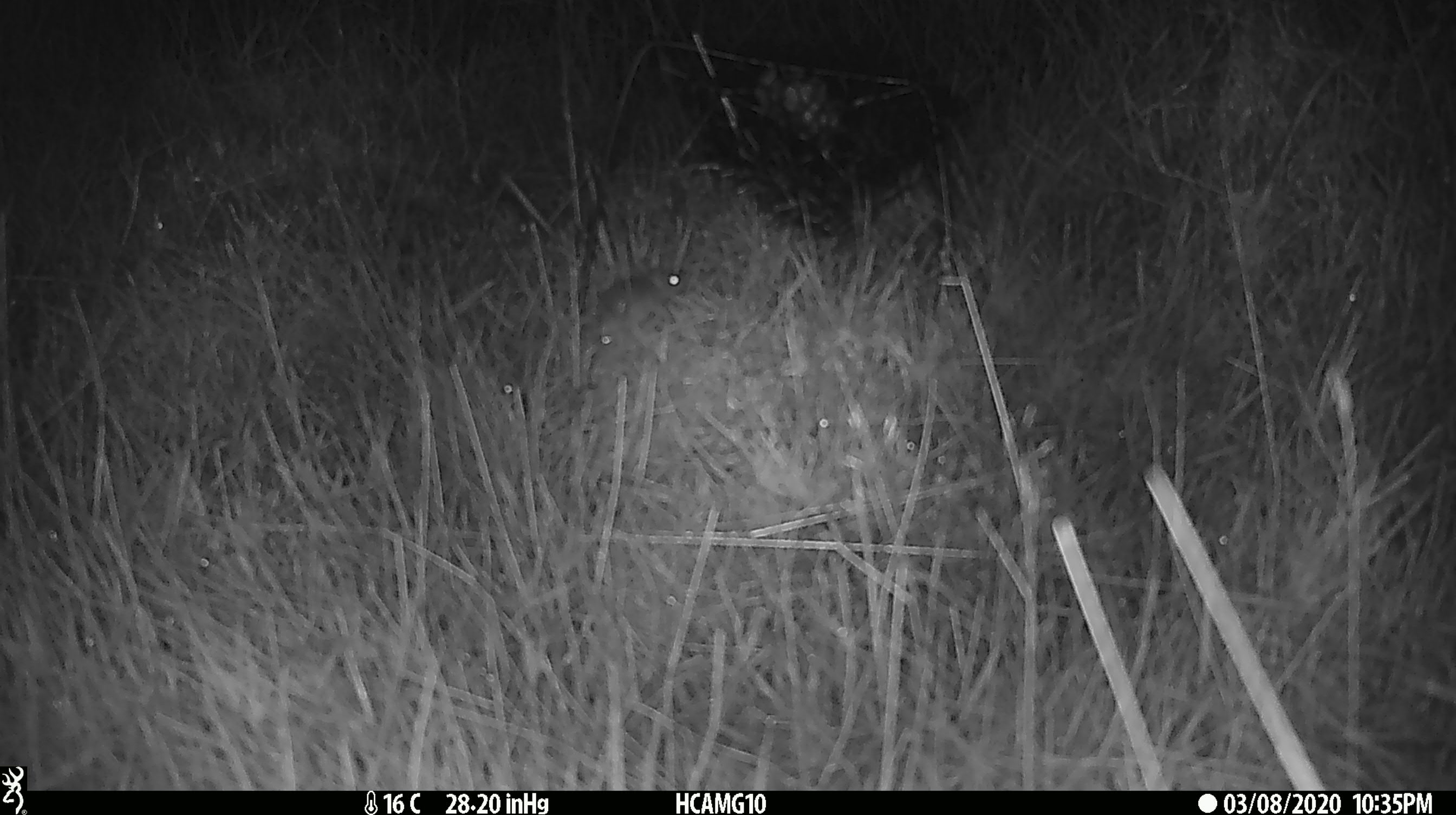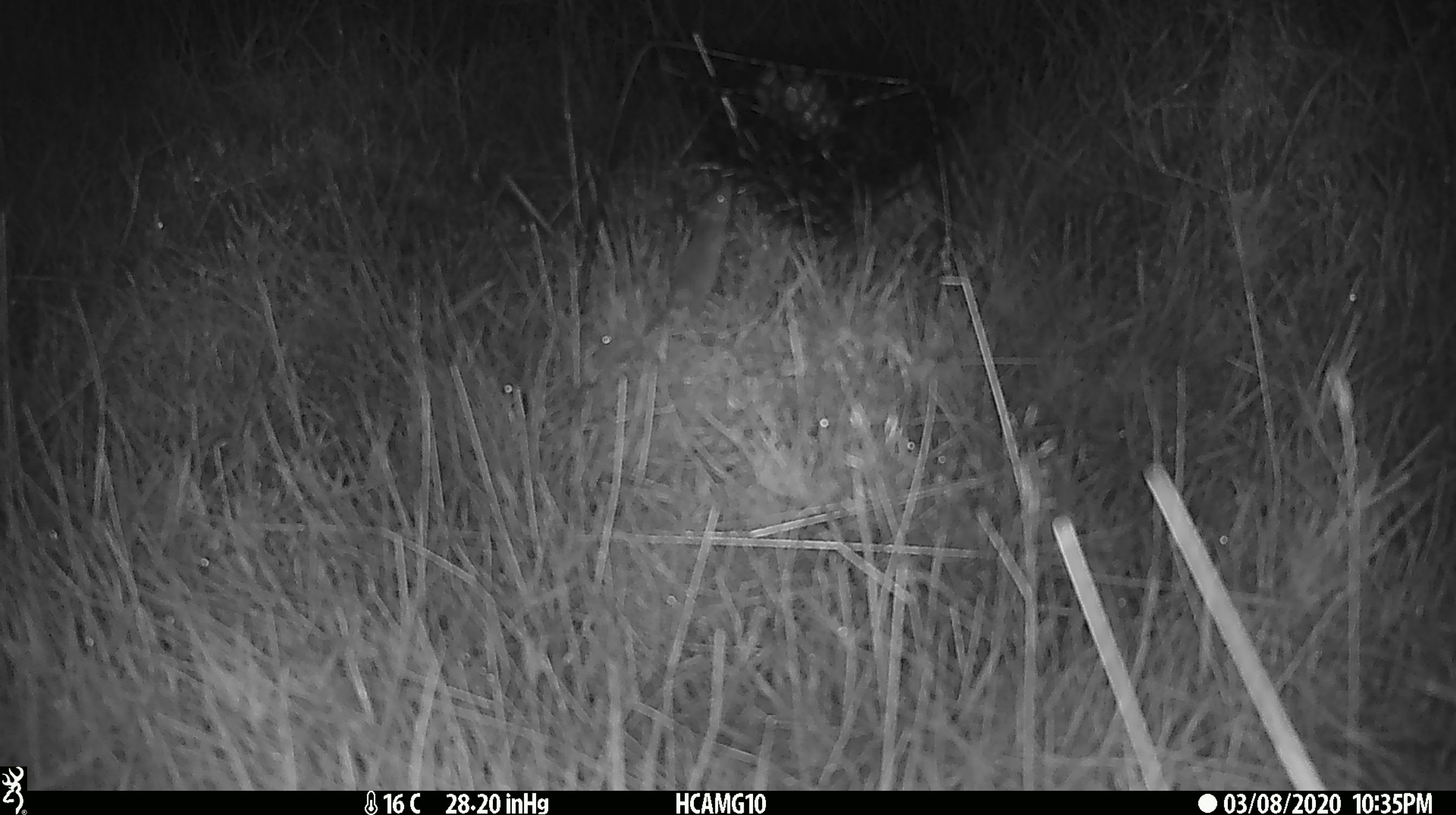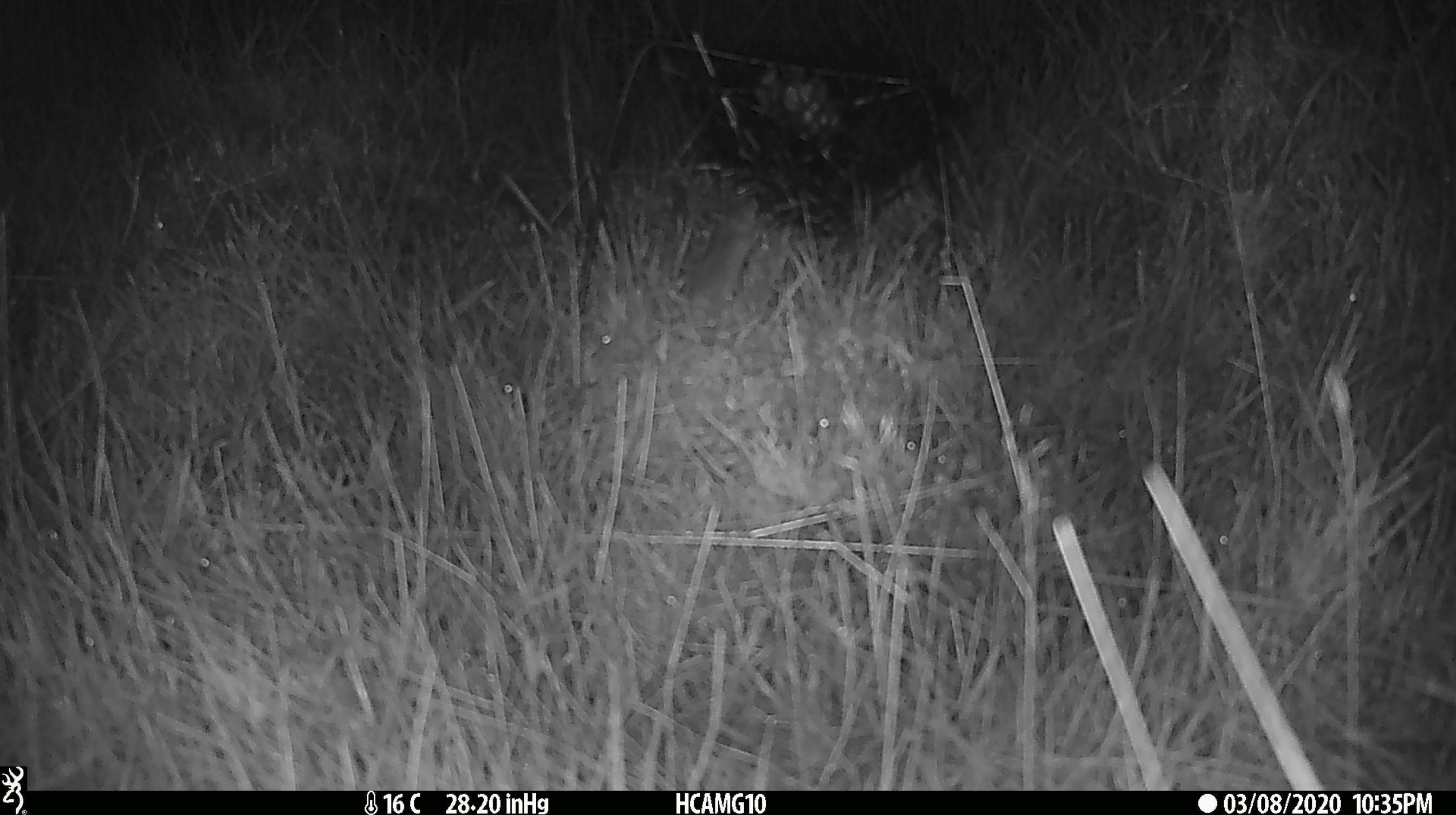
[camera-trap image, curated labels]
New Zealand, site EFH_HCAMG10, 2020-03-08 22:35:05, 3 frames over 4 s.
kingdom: Animalia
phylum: Chordata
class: Mammalia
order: Rodentia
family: Muridae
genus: Mus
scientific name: Mus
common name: mouse